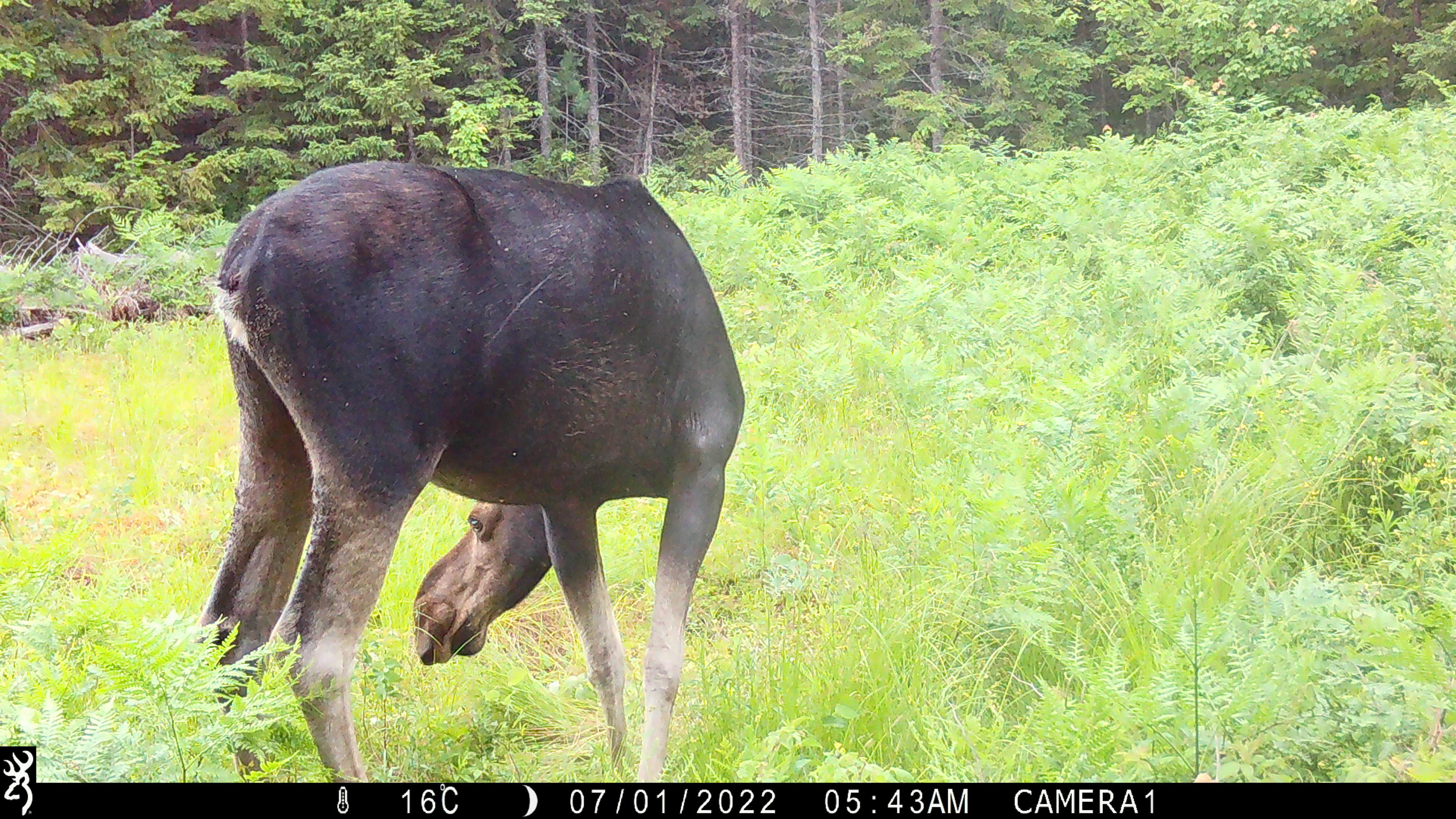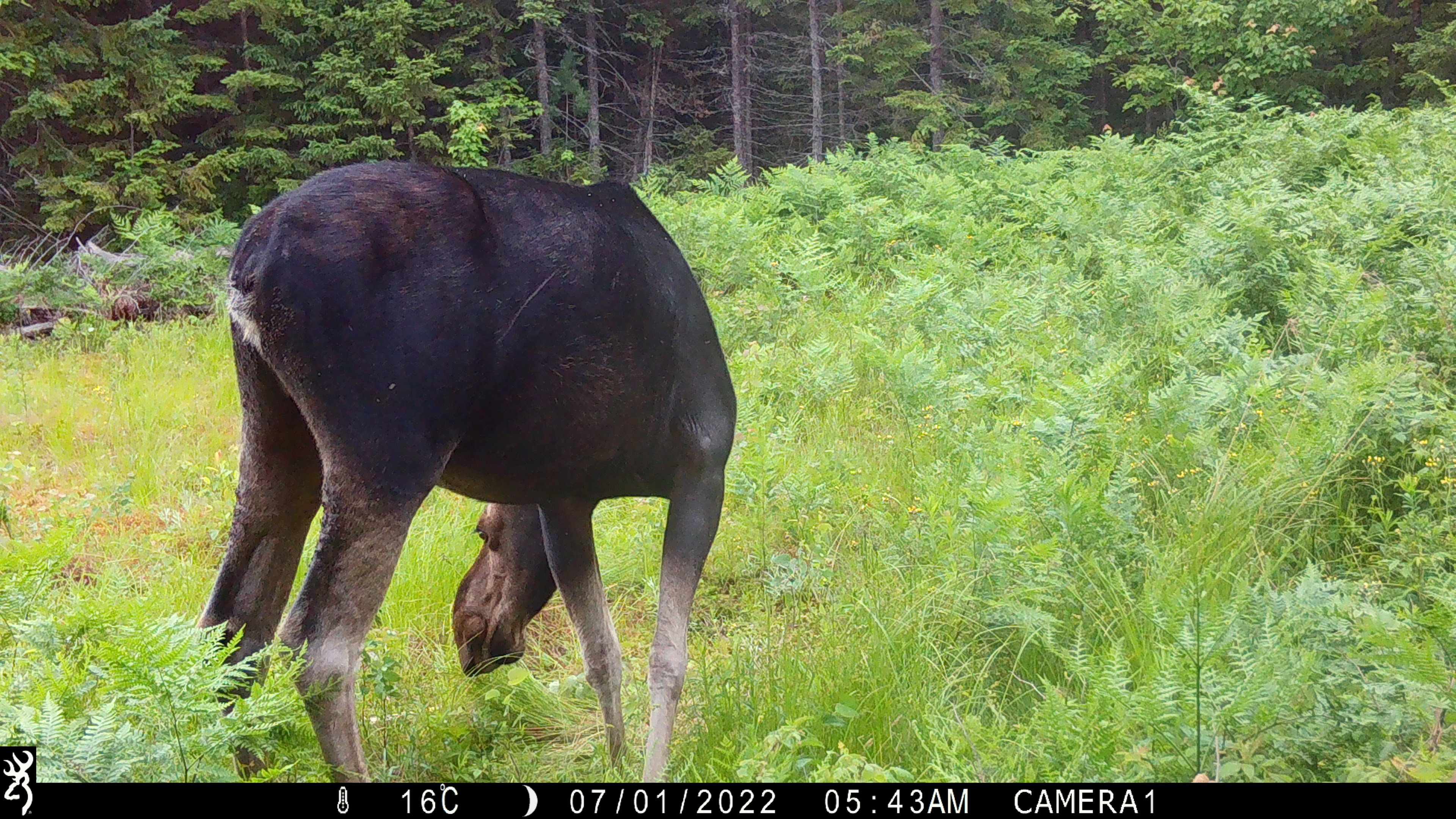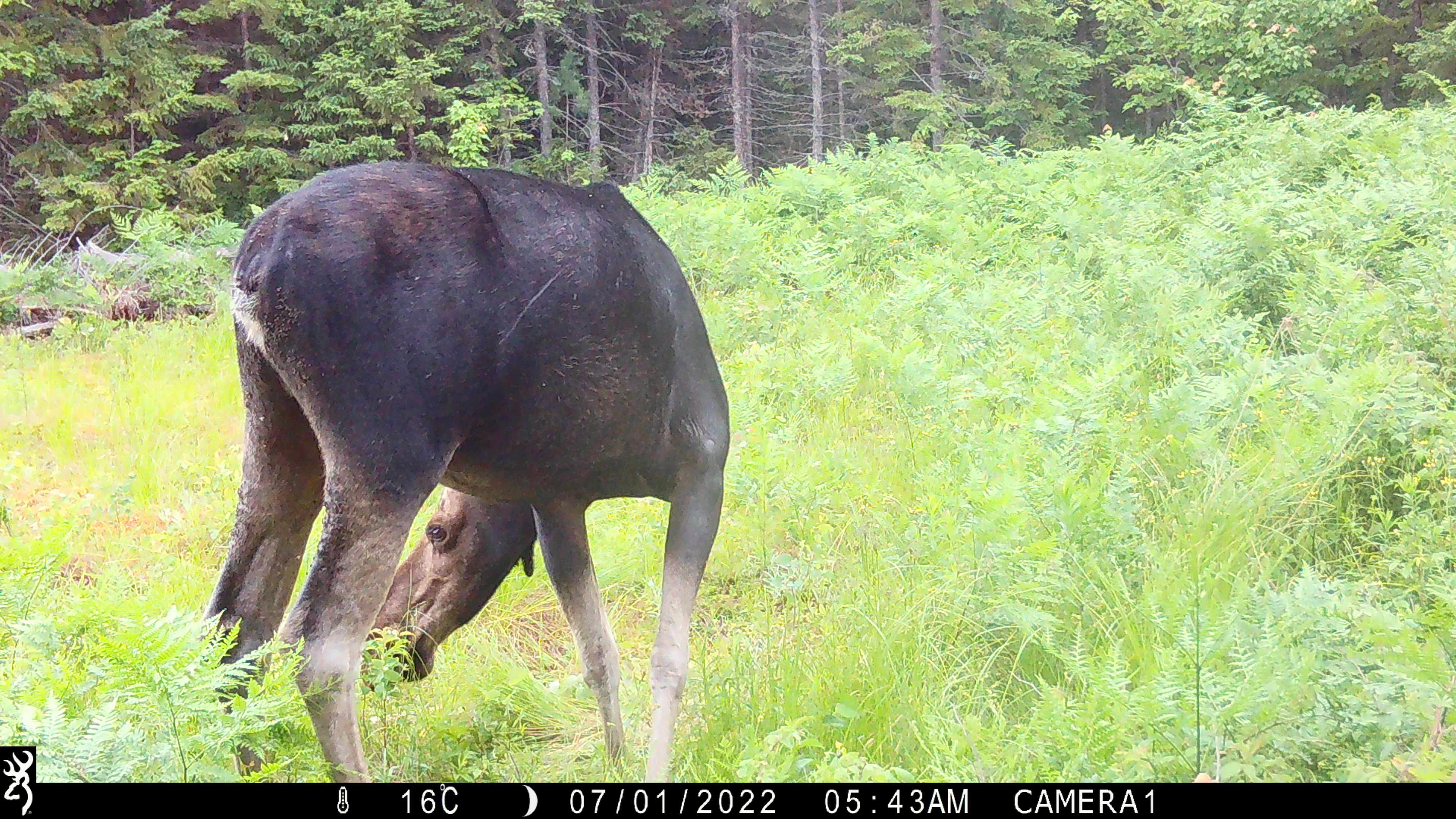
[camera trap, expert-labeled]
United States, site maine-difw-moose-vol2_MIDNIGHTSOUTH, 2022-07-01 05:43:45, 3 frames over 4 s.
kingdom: Animalia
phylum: Chordata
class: Mammalia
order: Artiodactyla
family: Cervidae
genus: Alces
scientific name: Alces alces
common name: moose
Moose (Alces alces).